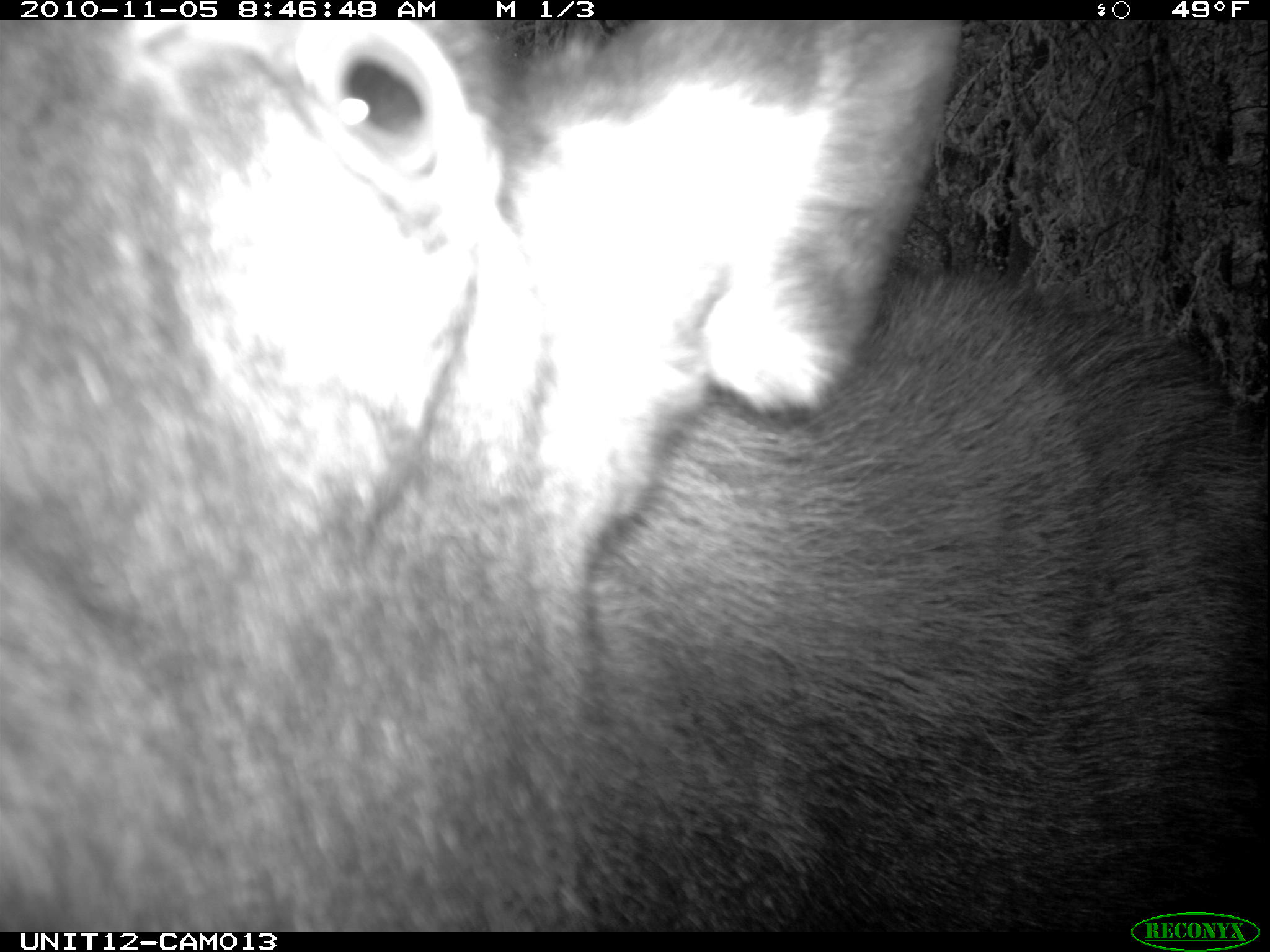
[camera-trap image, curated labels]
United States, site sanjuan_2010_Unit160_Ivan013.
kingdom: Animalia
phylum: Chordata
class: Mammalia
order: Artiodactyla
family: Cervidae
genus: Alces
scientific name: Alces alces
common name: moose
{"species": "Alces alces (moose)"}